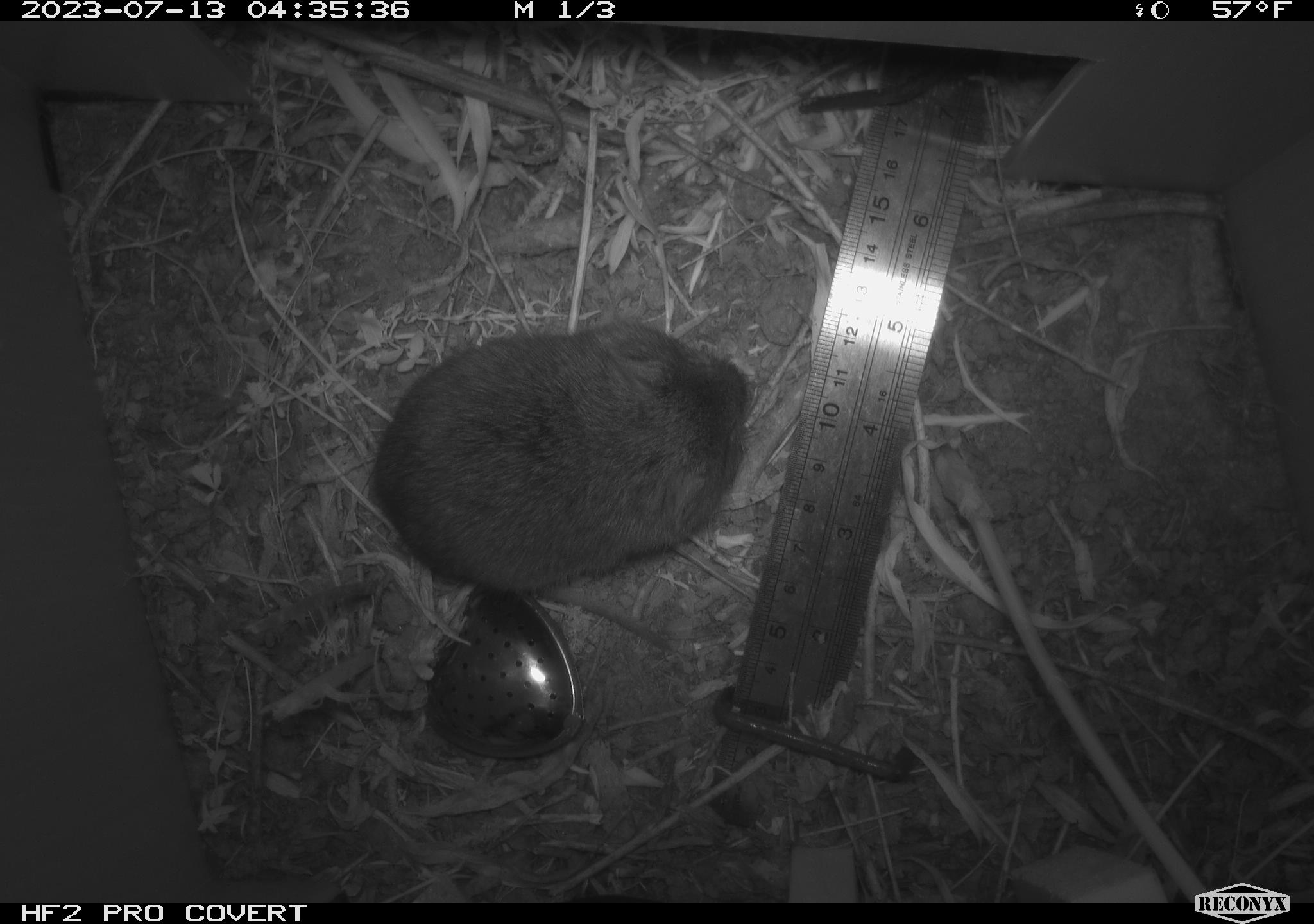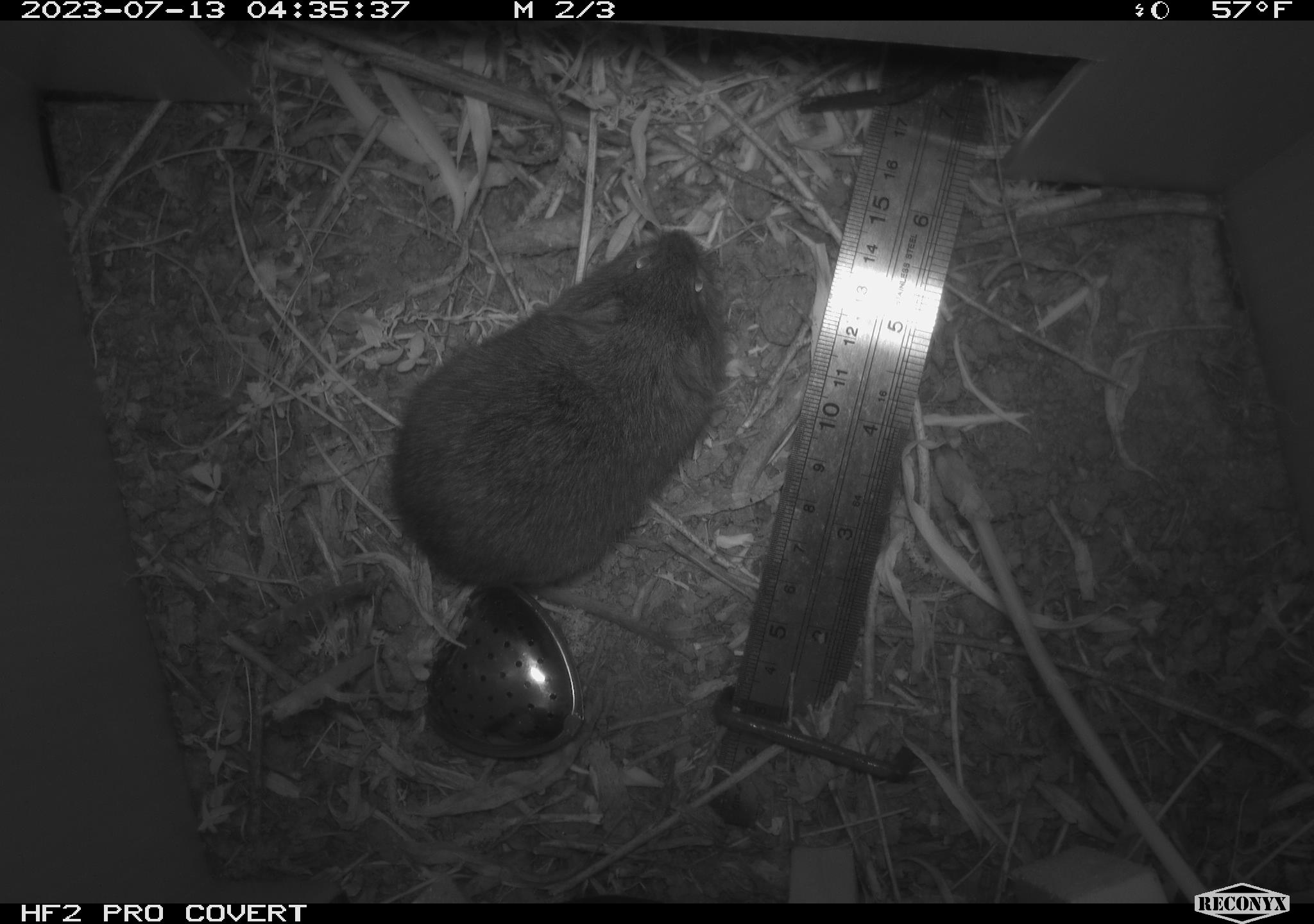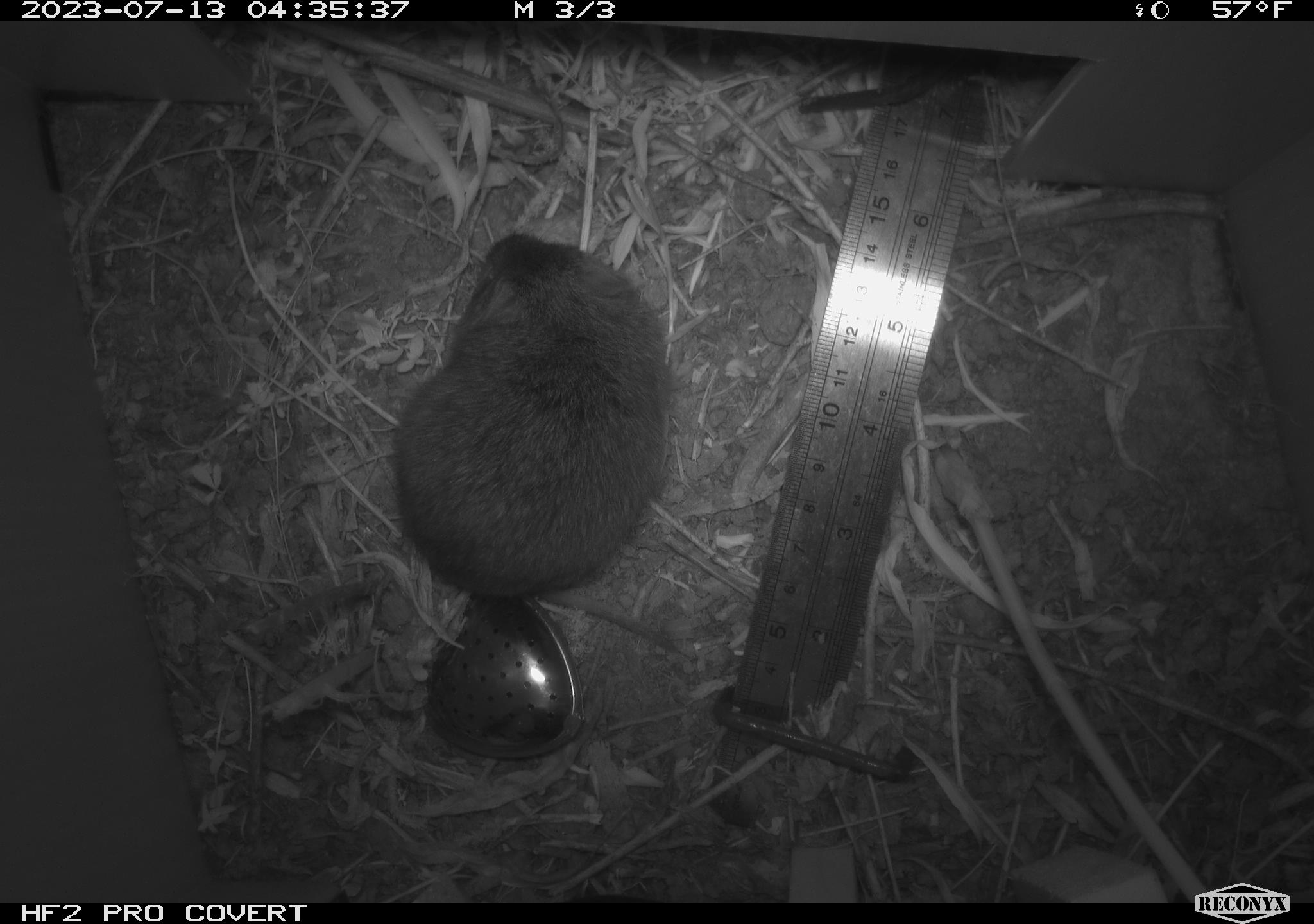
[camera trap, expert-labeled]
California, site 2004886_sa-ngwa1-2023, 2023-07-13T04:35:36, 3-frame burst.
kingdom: Animalia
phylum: Chordata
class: Mammalia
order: Rodentia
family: Cricetidae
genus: Microtus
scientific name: Microtus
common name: meadow vole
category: microtus species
Microtus species (meadow vole) (Microtus).